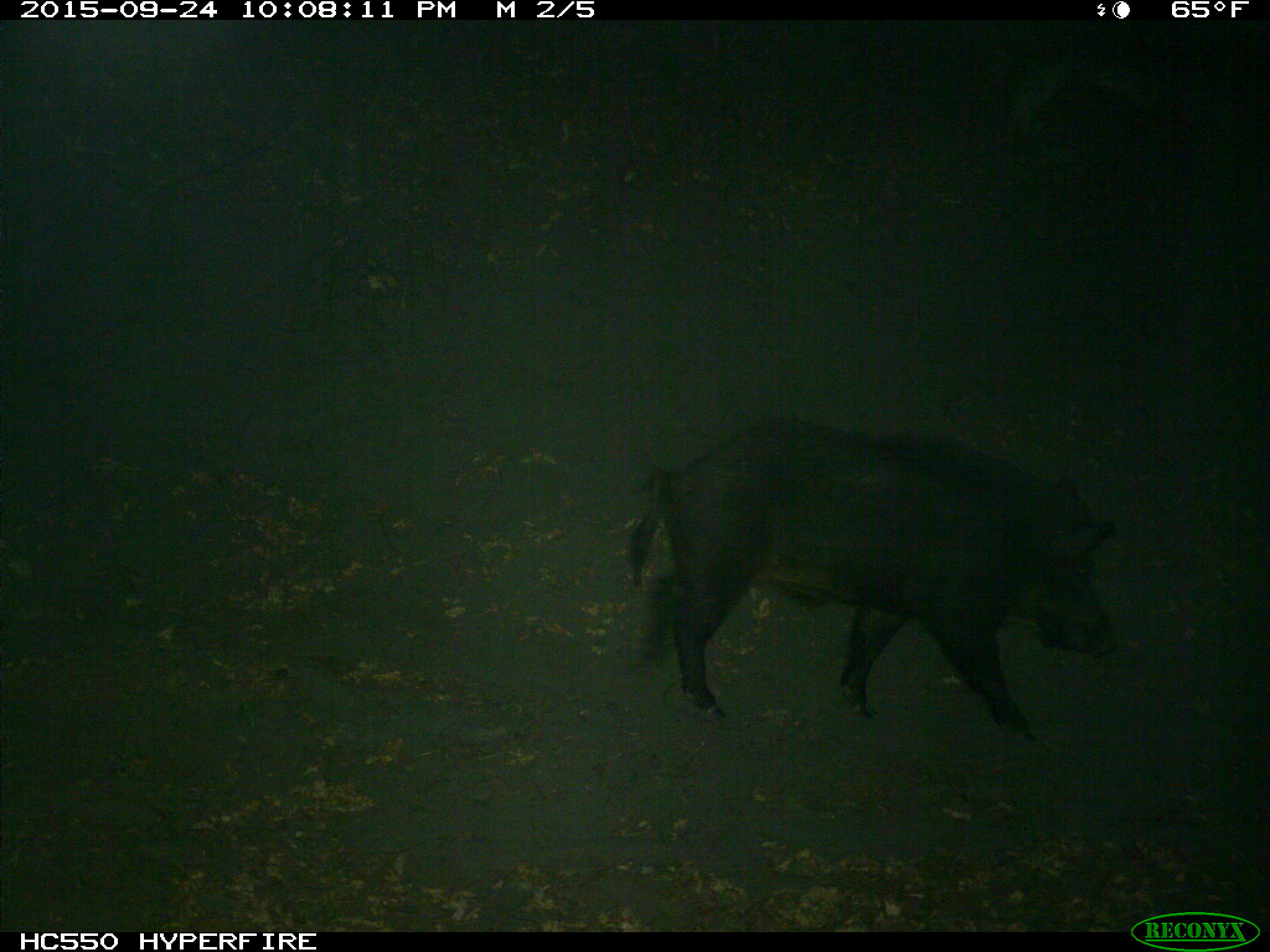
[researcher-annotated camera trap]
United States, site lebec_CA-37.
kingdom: Animalia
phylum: Chordata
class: Mammalia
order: Artiodactyla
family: Suidae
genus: Sus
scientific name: Sus scrofa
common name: wild boar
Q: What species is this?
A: Sus scrofa (wild boar).